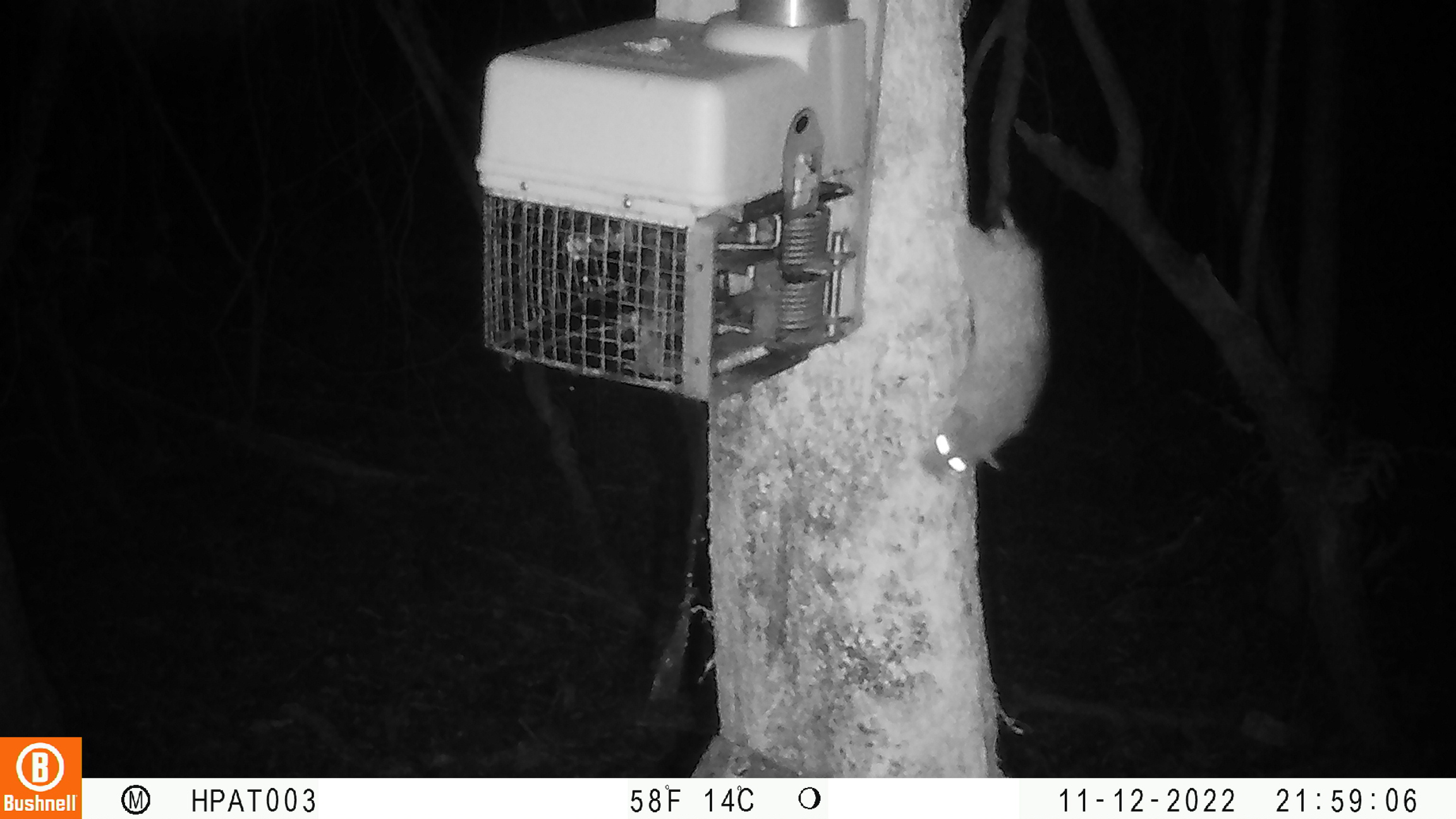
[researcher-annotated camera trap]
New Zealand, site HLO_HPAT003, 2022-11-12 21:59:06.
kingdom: Animalia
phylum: Chordata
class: Mammalia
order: Rodentia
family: Muridae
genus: Rattus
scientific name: Rattus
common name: rat